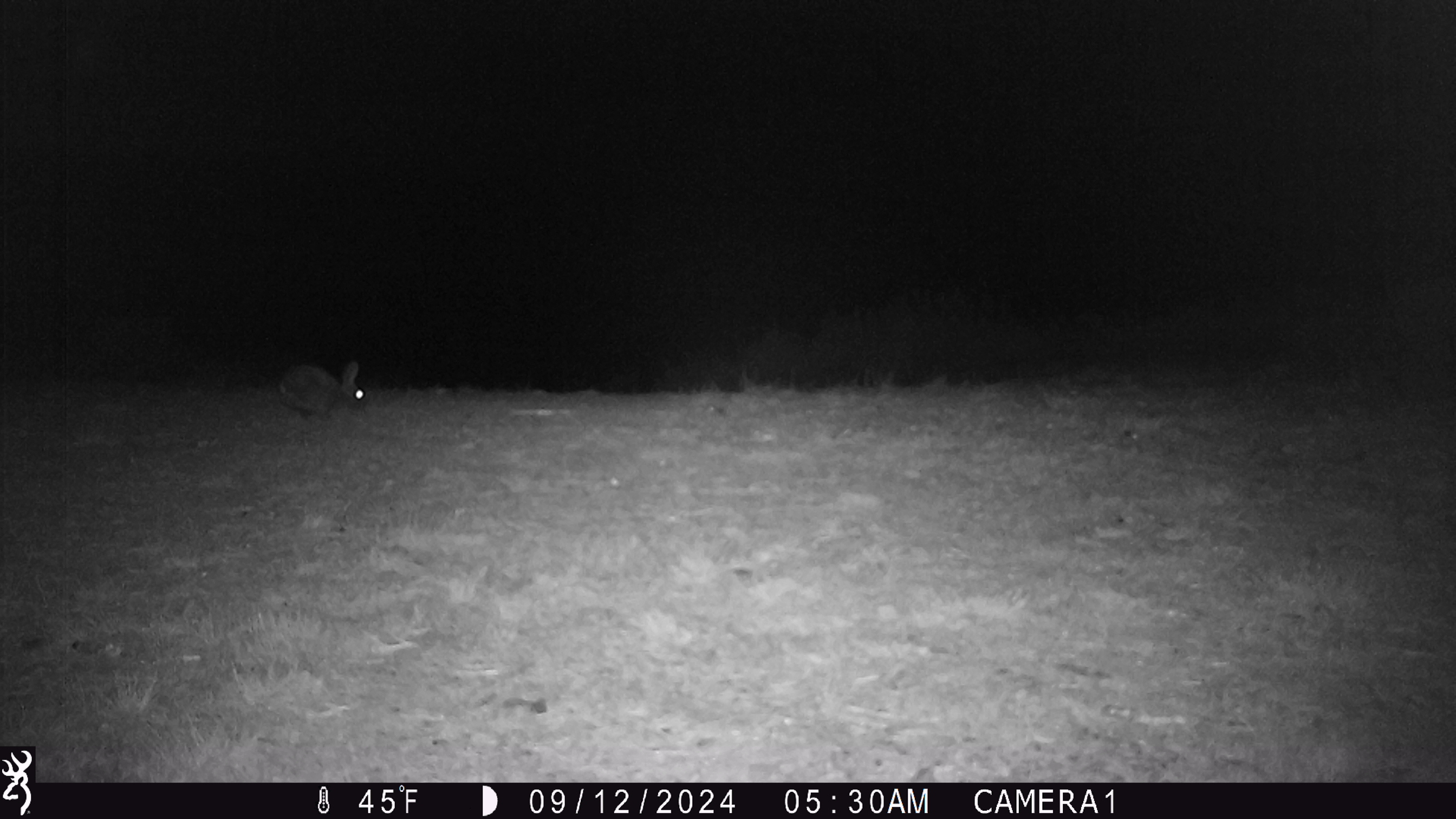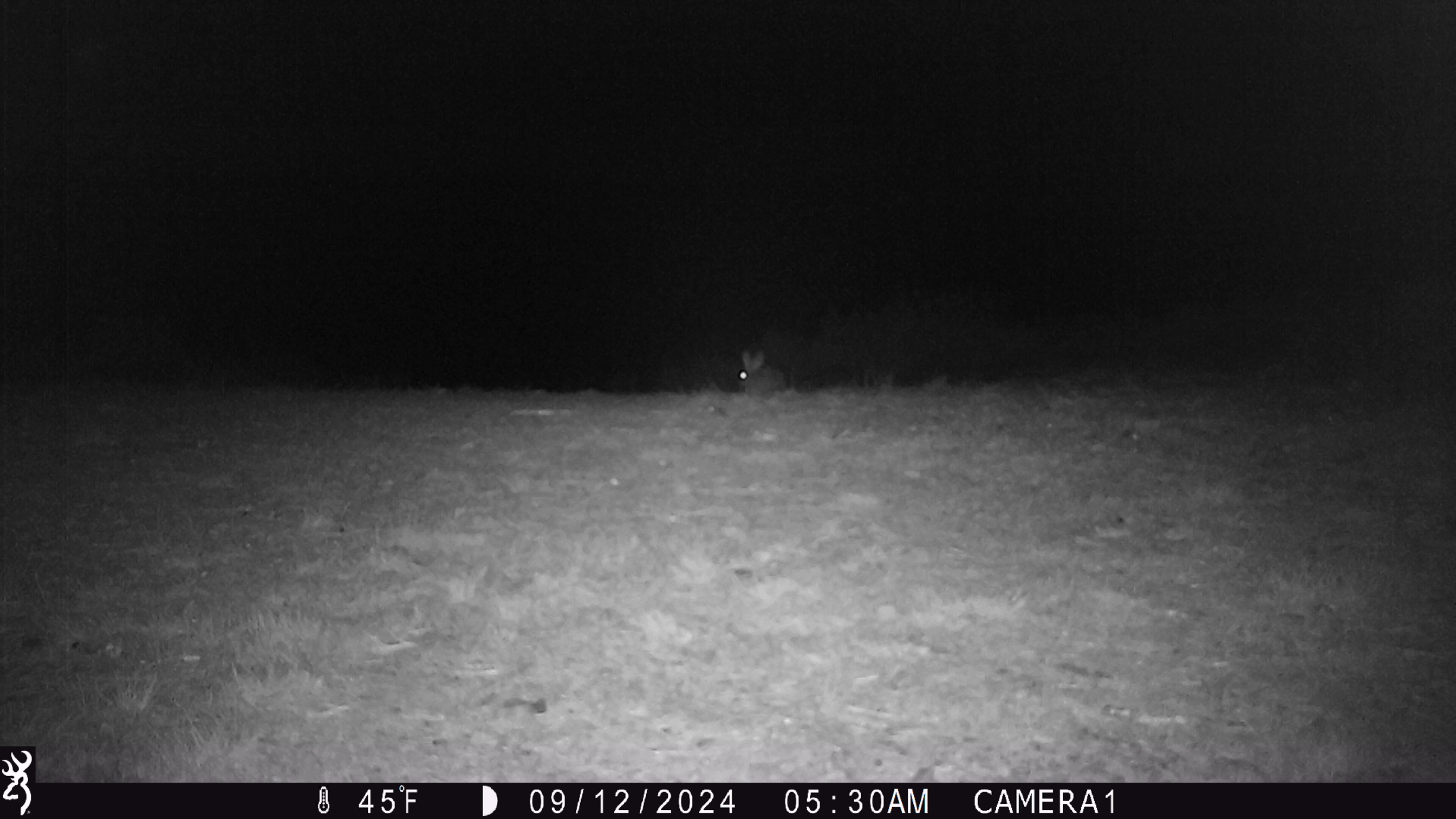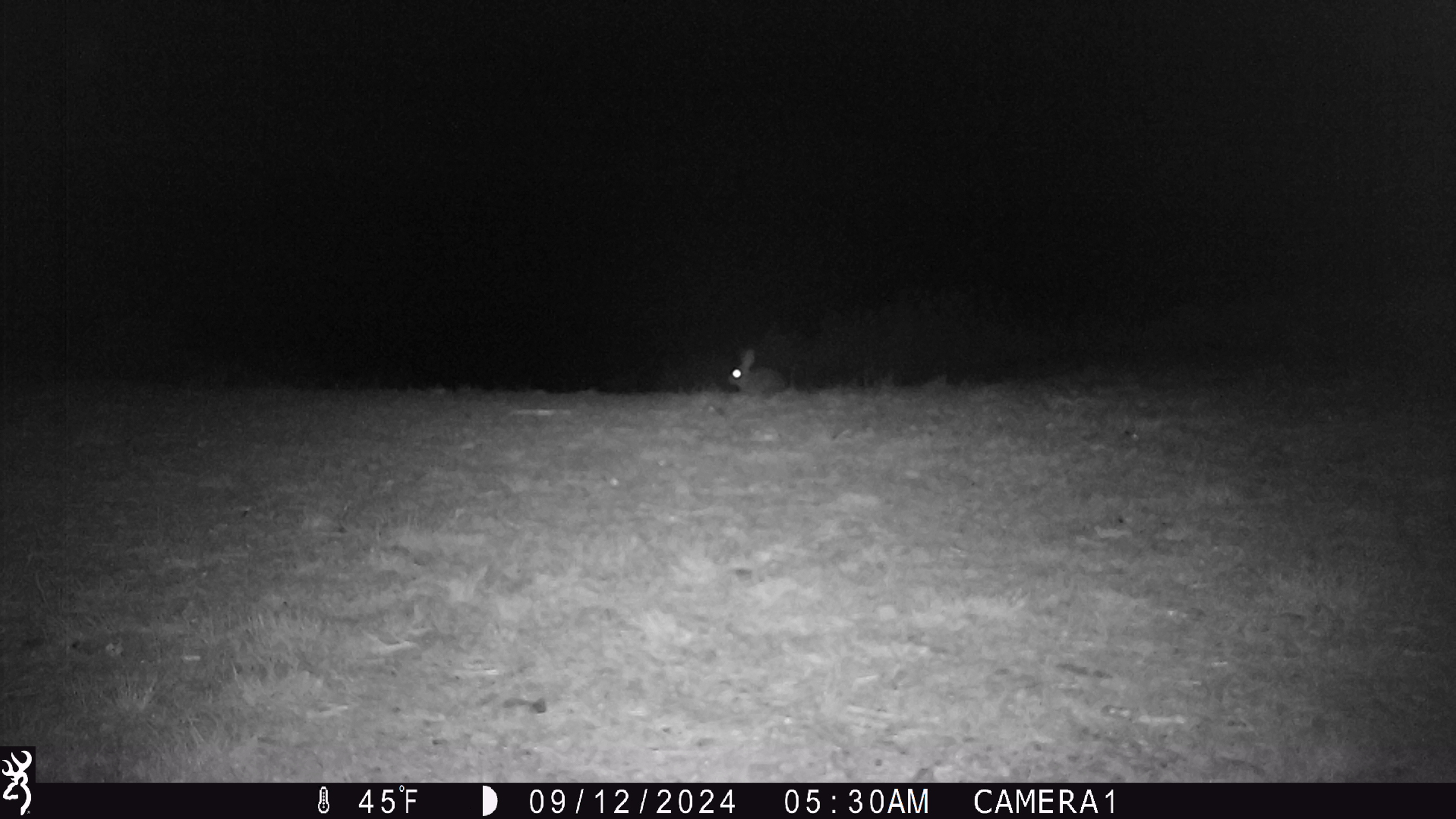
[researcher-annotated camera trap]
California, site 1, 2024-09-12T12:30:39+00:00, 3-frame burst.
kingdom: Animalia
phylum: Chordata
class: Mammalia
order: Lagomorpha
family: Leporidae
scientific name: Leporidae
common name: rabbit